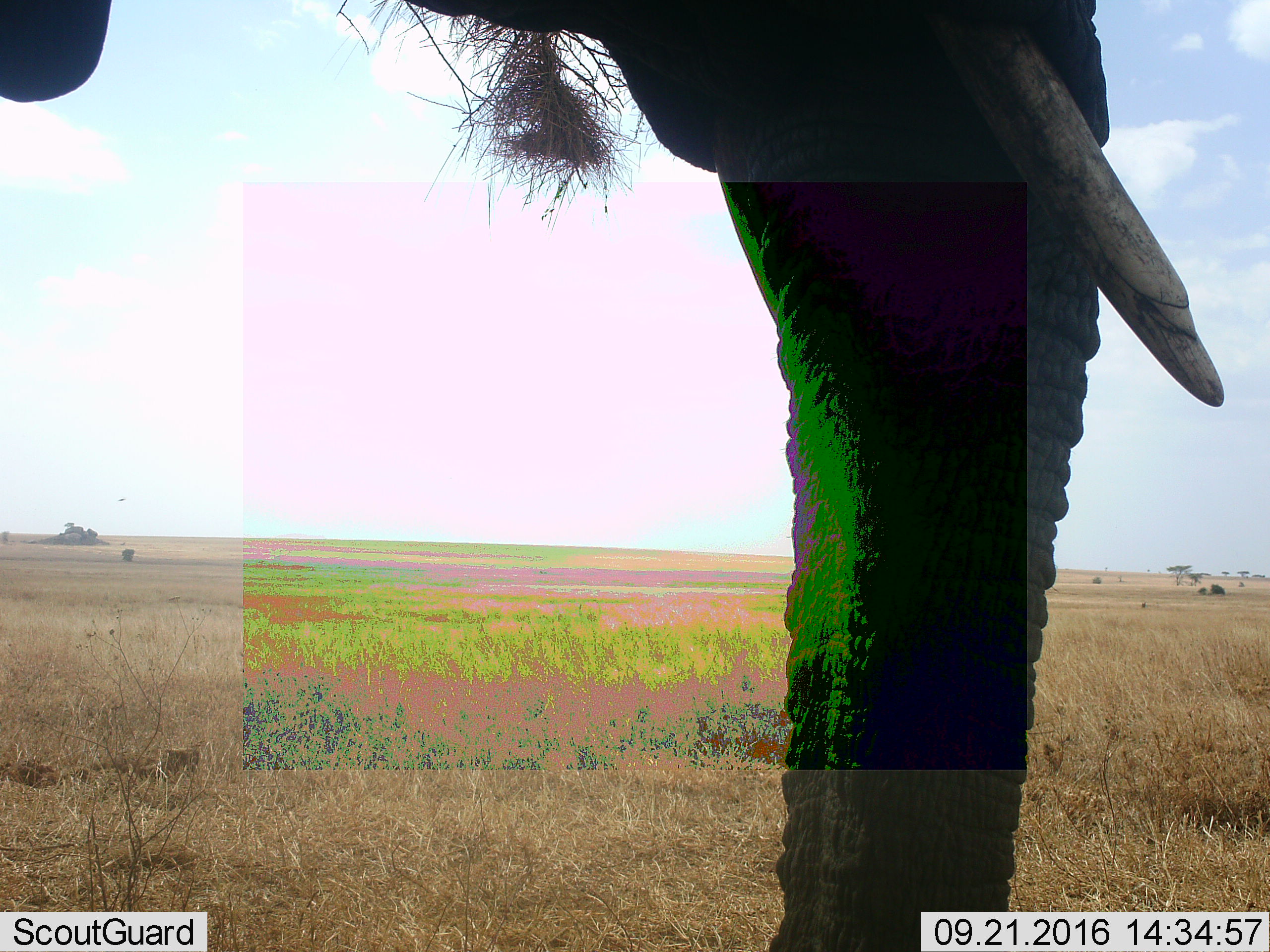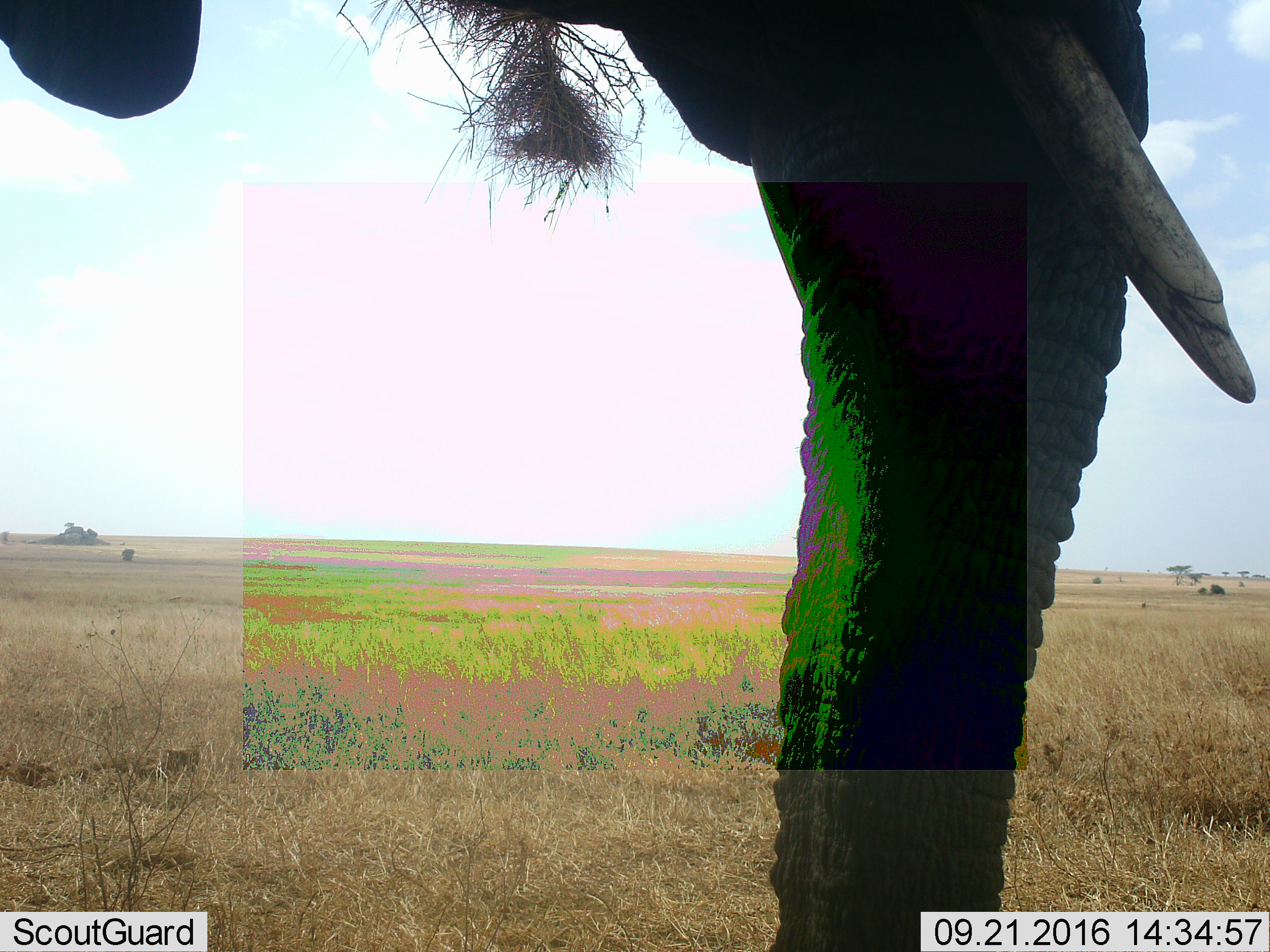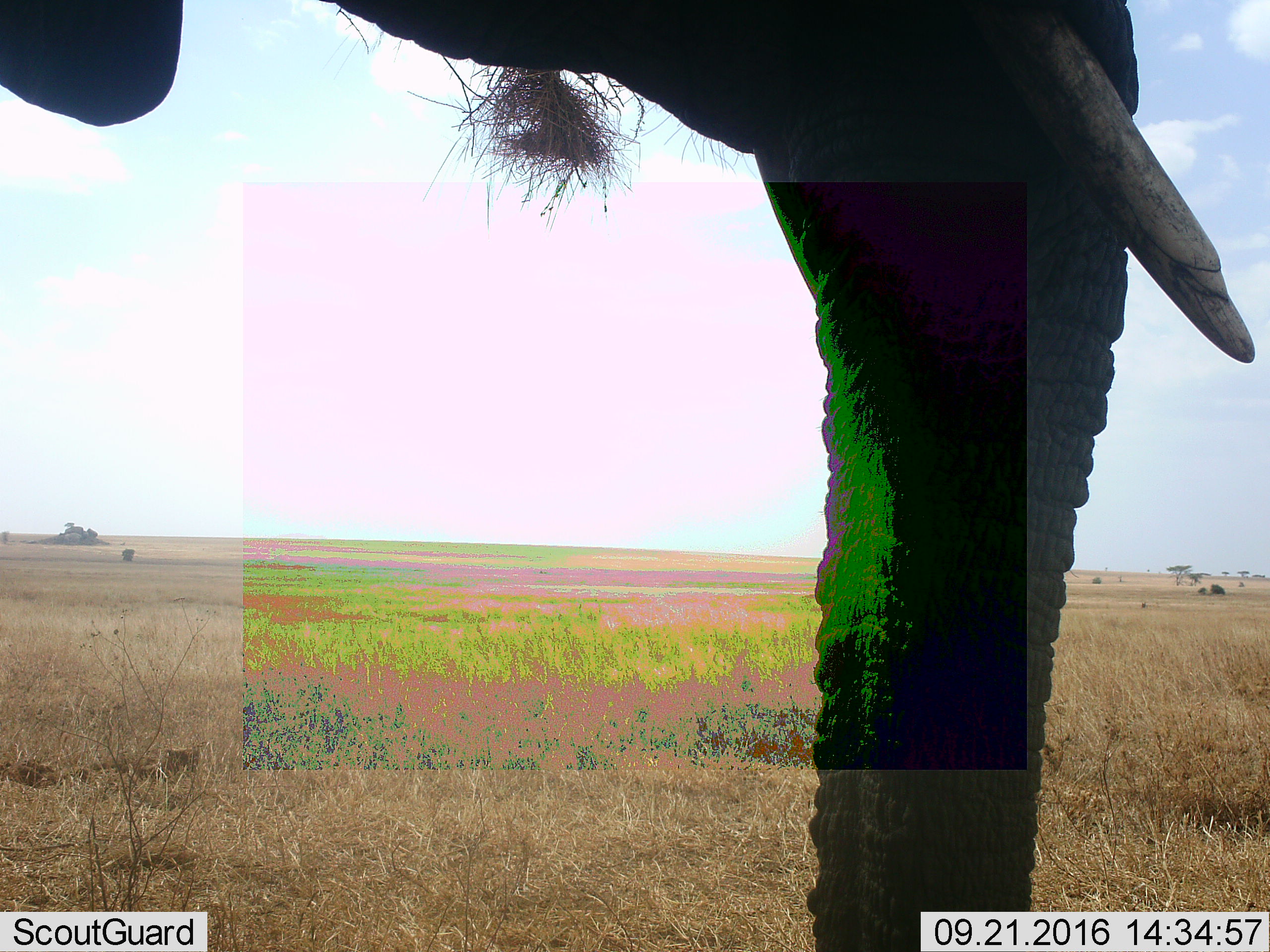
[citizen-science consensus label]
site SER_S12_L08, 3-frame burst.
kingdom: Animalia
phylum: Chordata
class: Mammalia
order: Proboscidea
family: Elephantidae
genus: Loxodonta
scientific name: Loxodonta africana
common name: african bush elephant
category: elephant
Elephant (african bush elephant) (Loxodonta africana), count 1. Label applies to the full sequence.